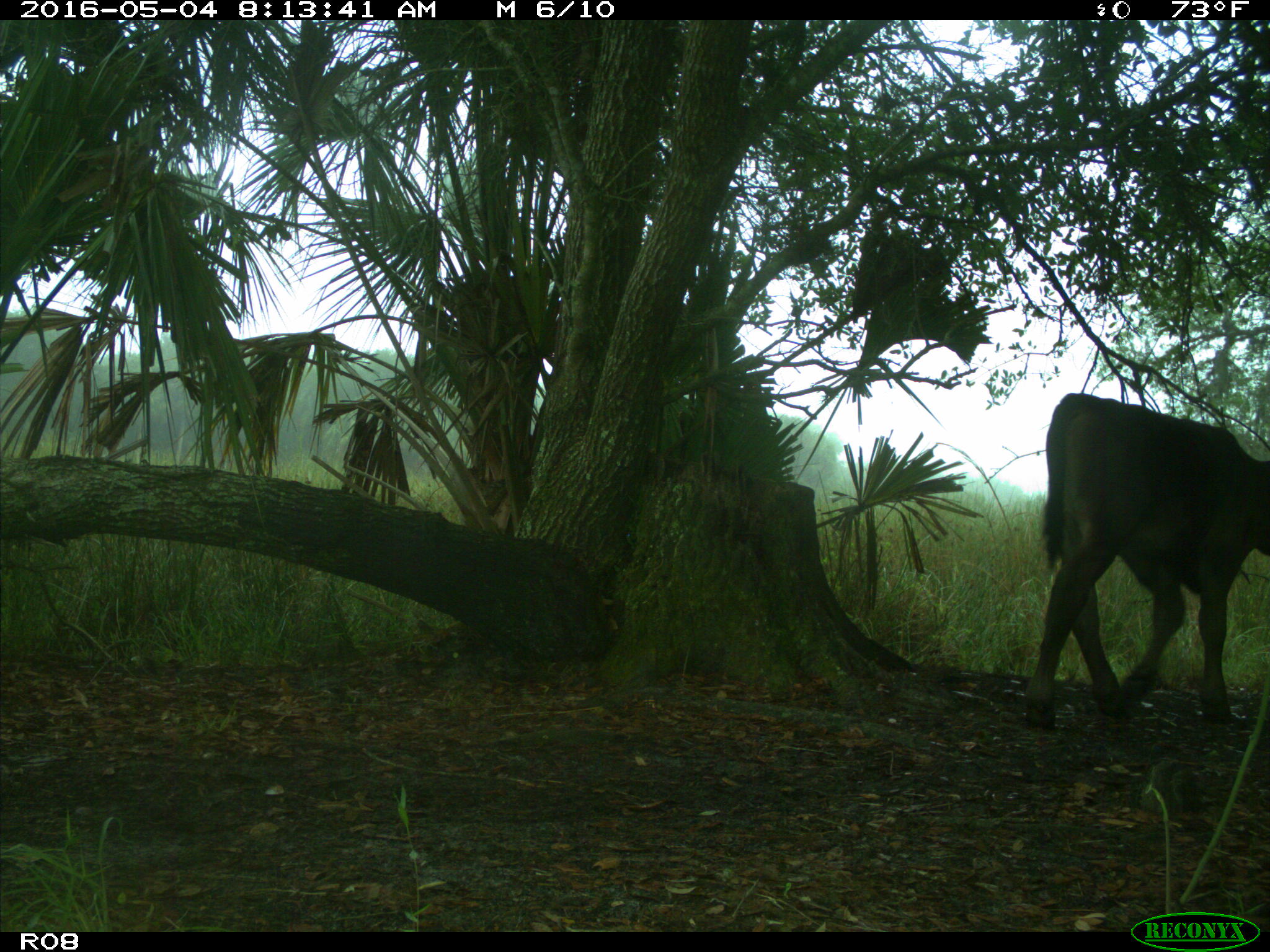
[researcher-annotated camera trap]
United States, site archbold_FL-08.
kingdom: Animalia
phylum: Chordata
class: Mammalia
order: Artiodactyla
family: Bovidae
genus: Bos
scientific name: Bos taurus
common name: domestic cow